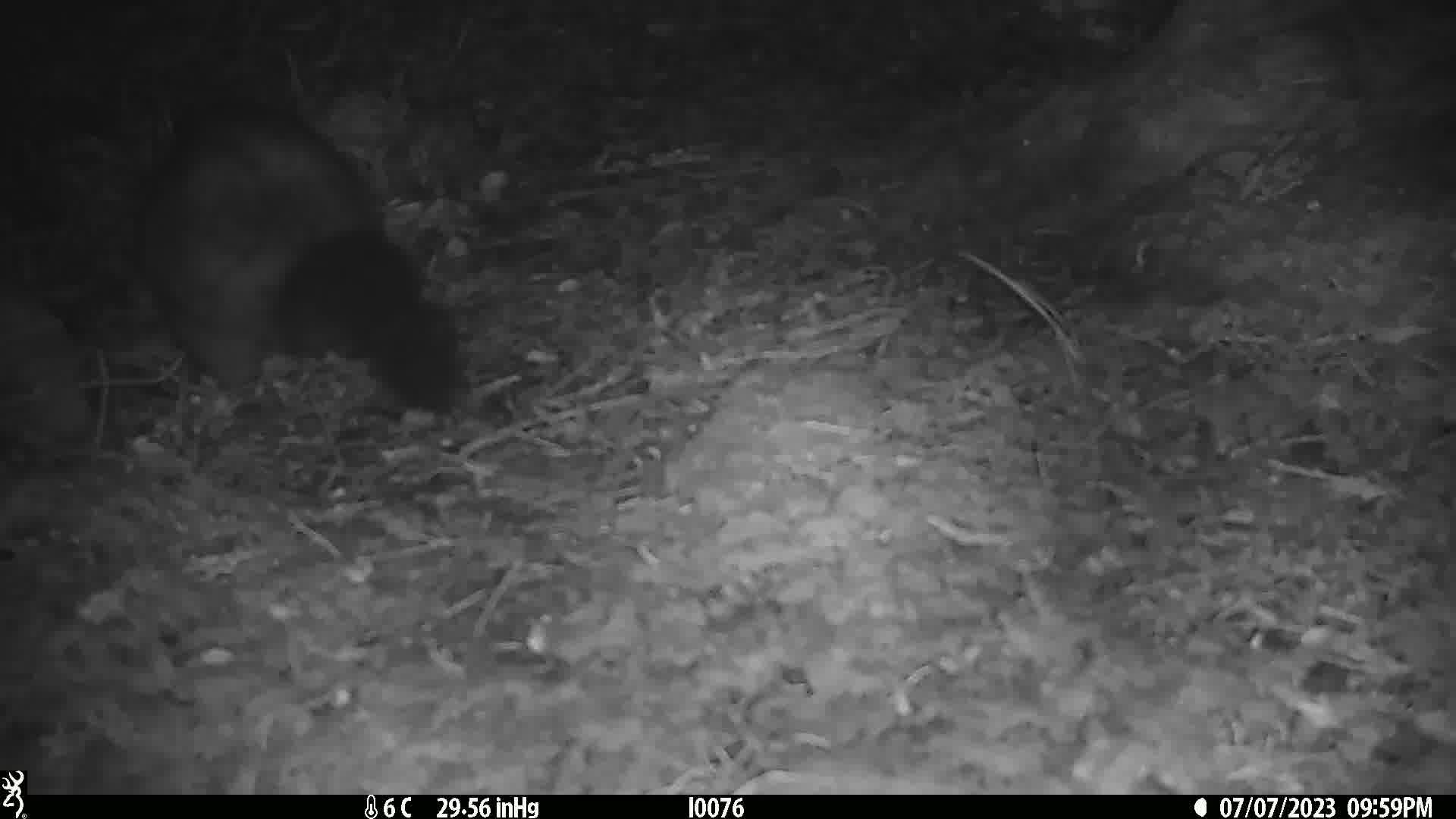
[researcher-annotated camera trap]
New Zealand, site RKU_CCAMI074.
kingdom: Animalia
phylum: Chordata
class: Mammalia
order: Diprotodontia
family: Phalangeridae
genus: Trichosurus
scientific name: Trichosurus vulpecula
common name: common brushtail possum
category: possum